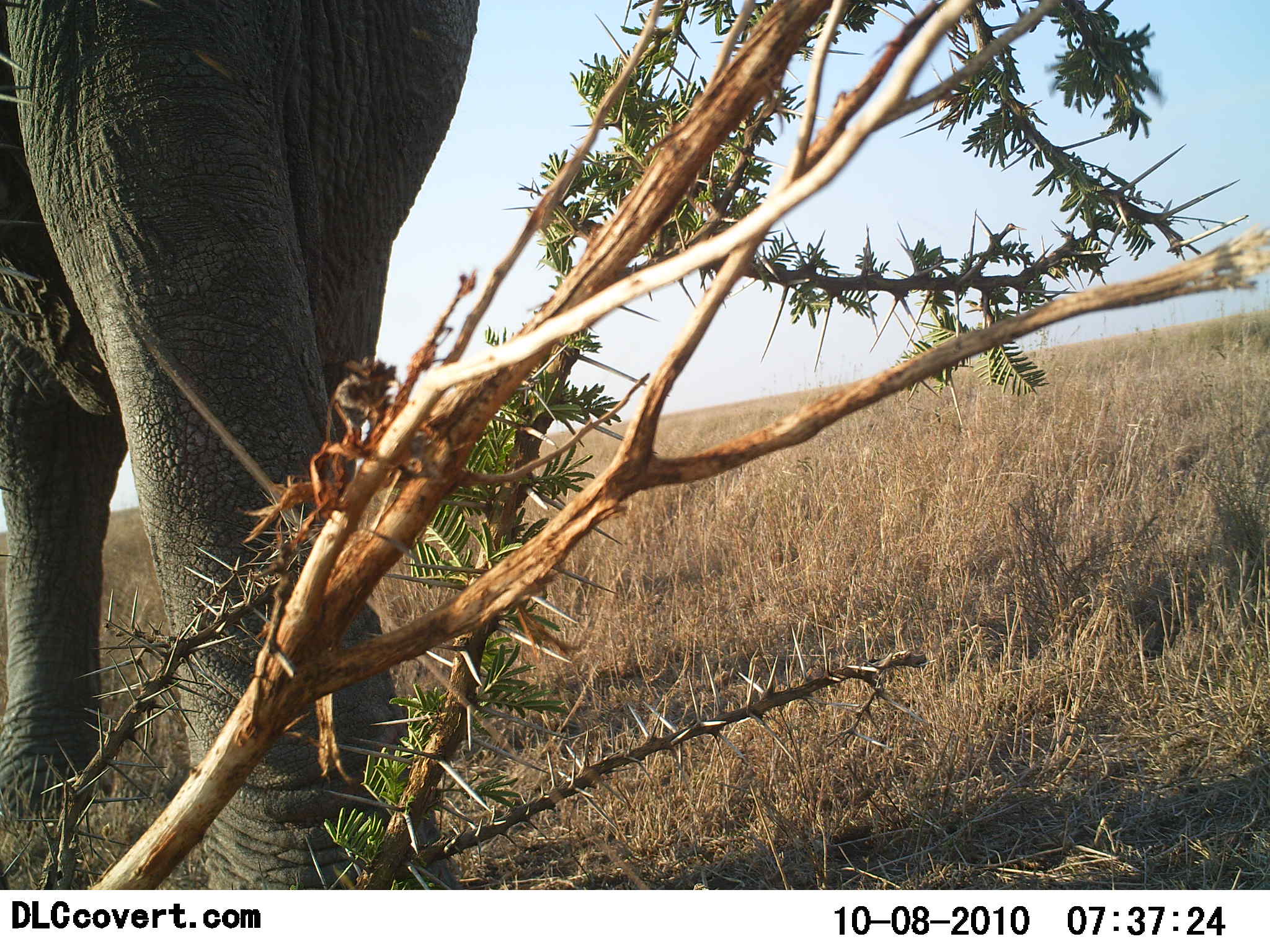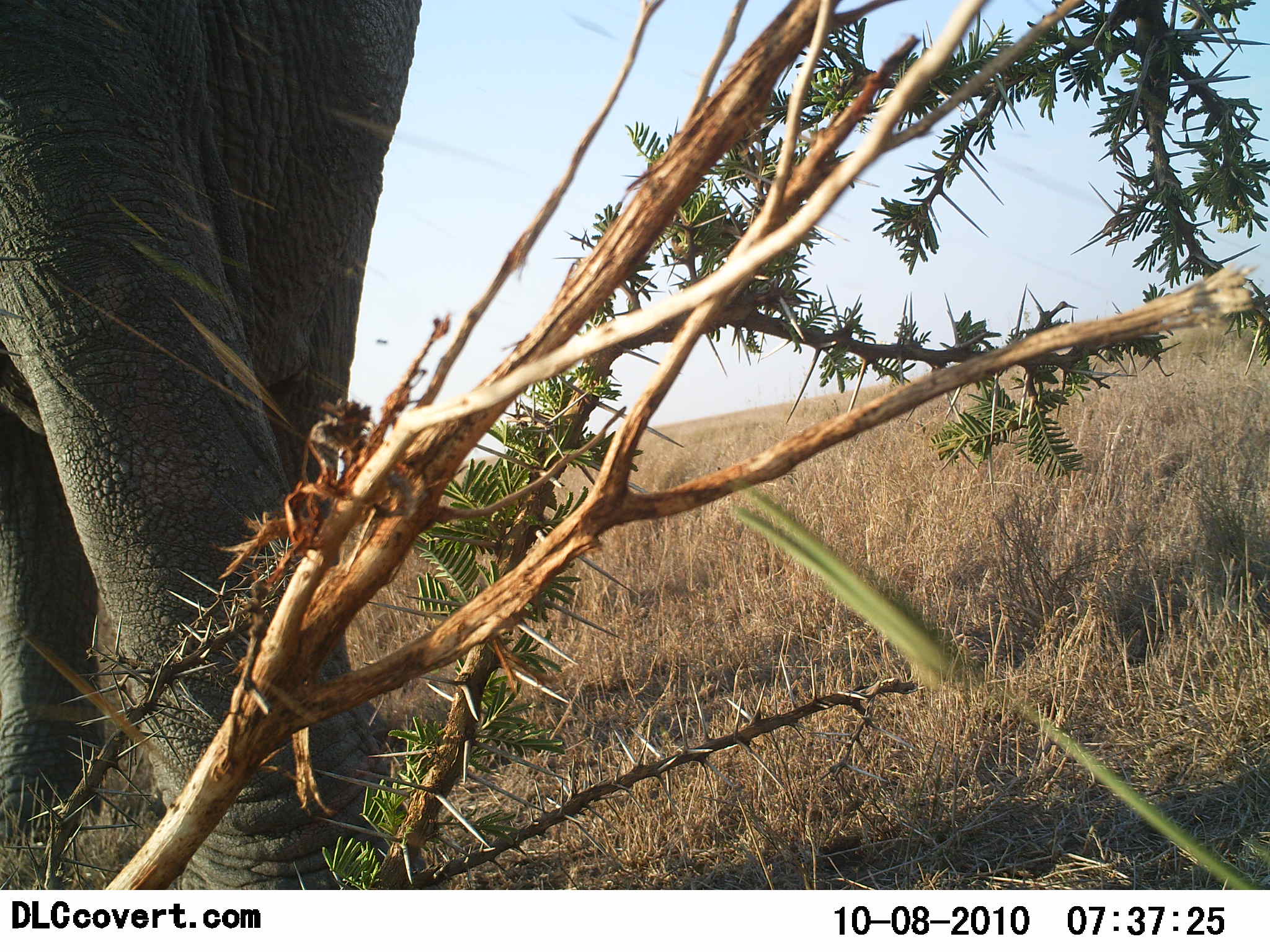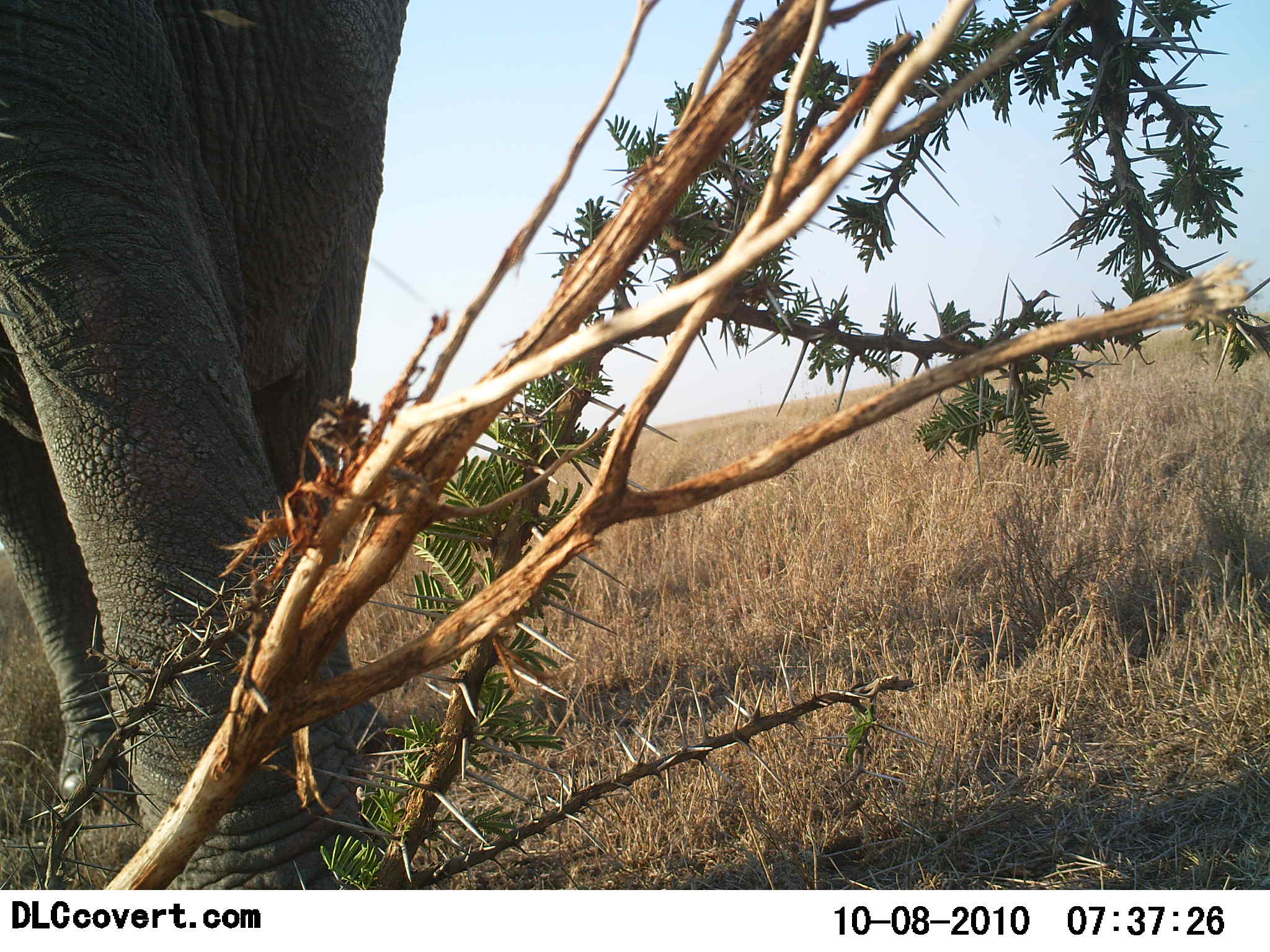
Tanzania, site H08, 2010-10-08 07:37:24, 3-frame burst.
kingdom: Animalia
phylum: Chordata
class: Mammalia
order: Proboscidea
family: Elephantidae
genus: Loxodonta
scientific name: Loxodonta africana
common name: african bush elephant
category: elephant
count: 1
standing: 57%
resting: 0%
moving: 57%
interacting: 0%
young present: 0%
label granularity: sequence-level